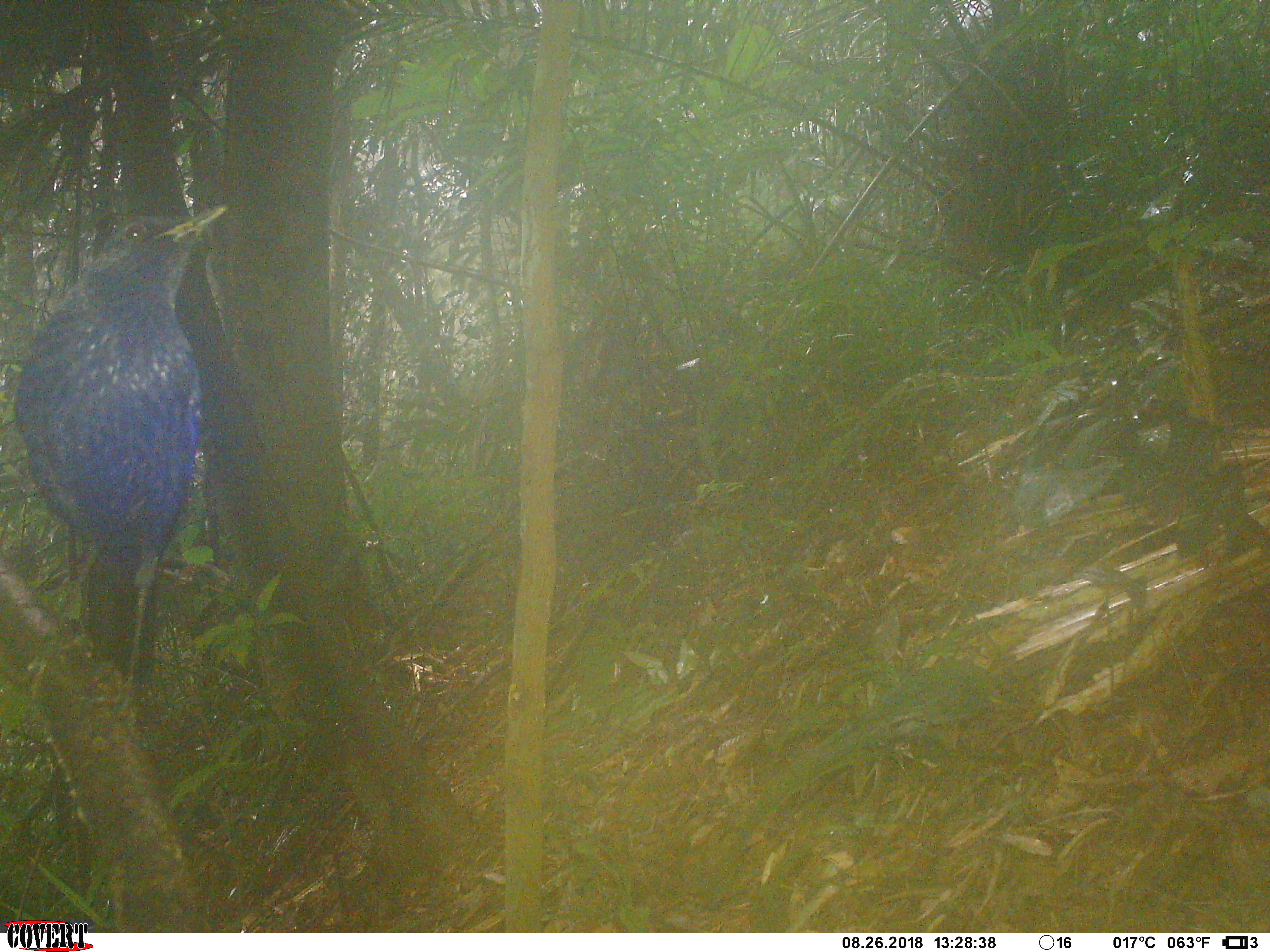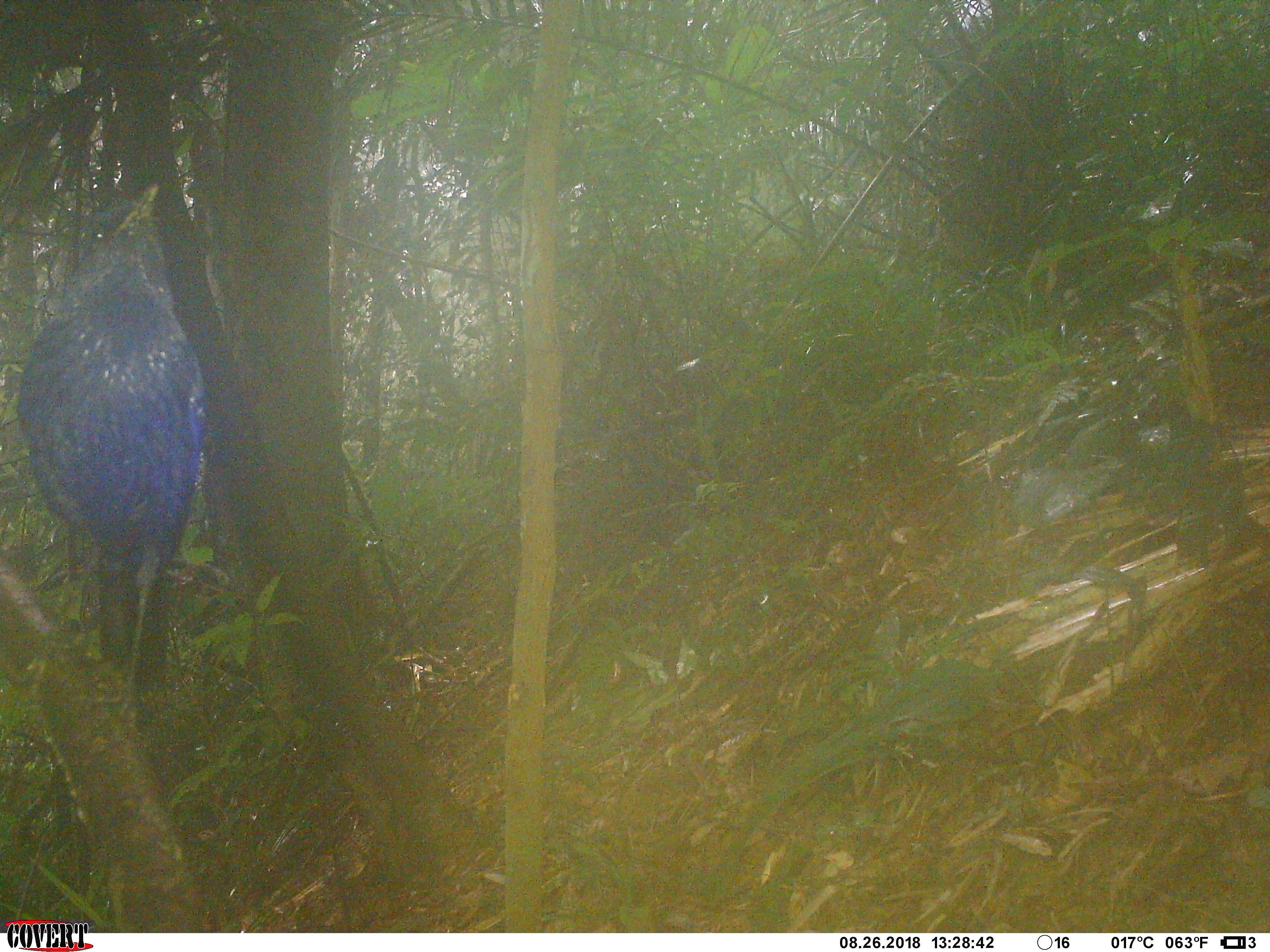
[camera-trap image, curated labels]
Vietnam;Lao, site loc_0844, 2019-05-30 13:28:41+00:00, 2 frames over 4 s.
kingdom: Animalia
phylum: Chordata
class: Aves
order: Passeriformes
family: Muscicapidae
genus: Myophonus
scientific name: Myophonus caeruleus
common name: blue whistling thrush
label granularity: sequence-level